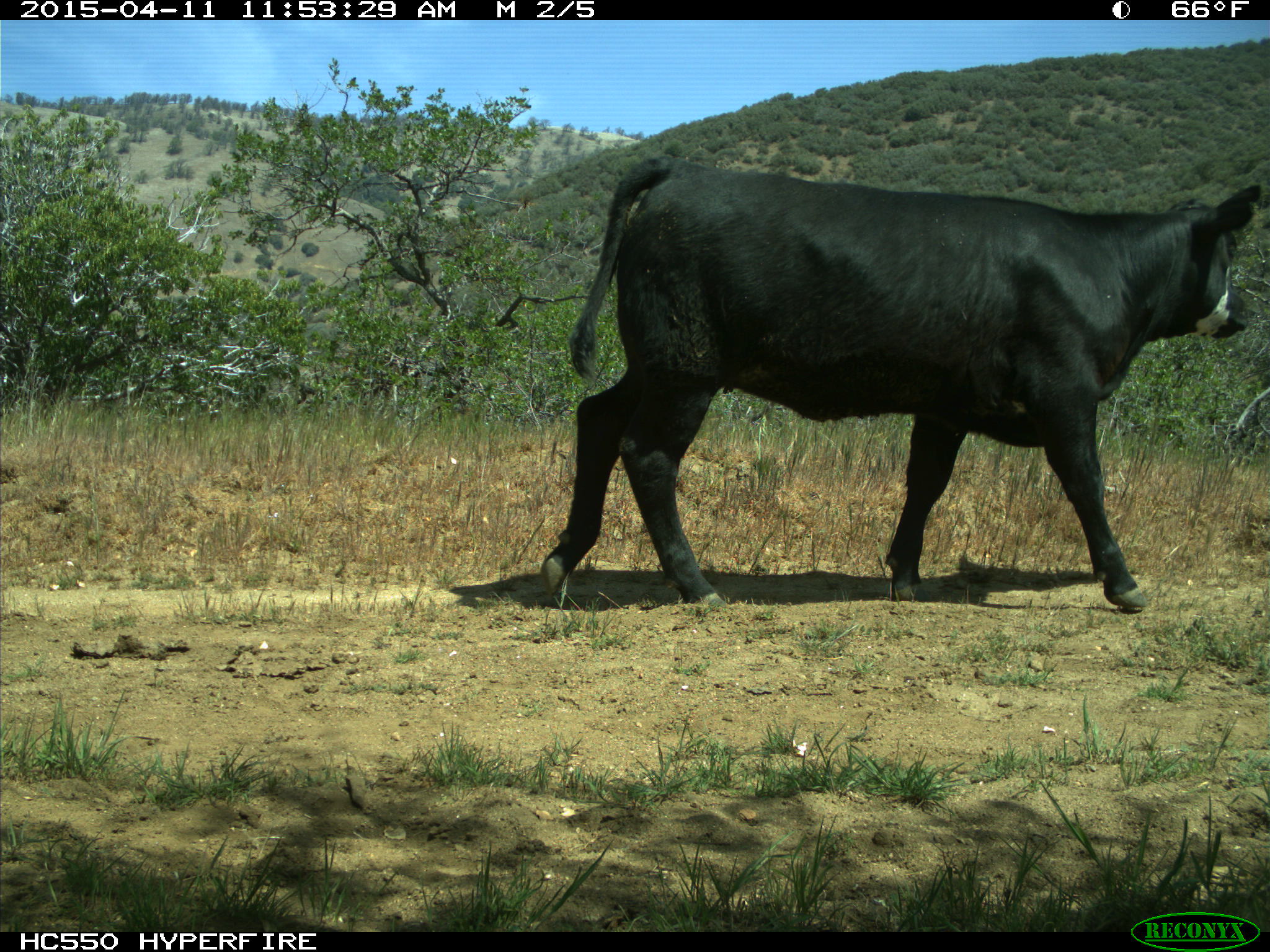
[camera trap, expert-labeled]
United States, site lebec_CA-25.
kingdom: Animalia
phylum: Chordata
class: Mammalia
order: Artiodactyla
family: Bovidae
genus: Bos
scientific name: Bos taurus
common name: domestic cow